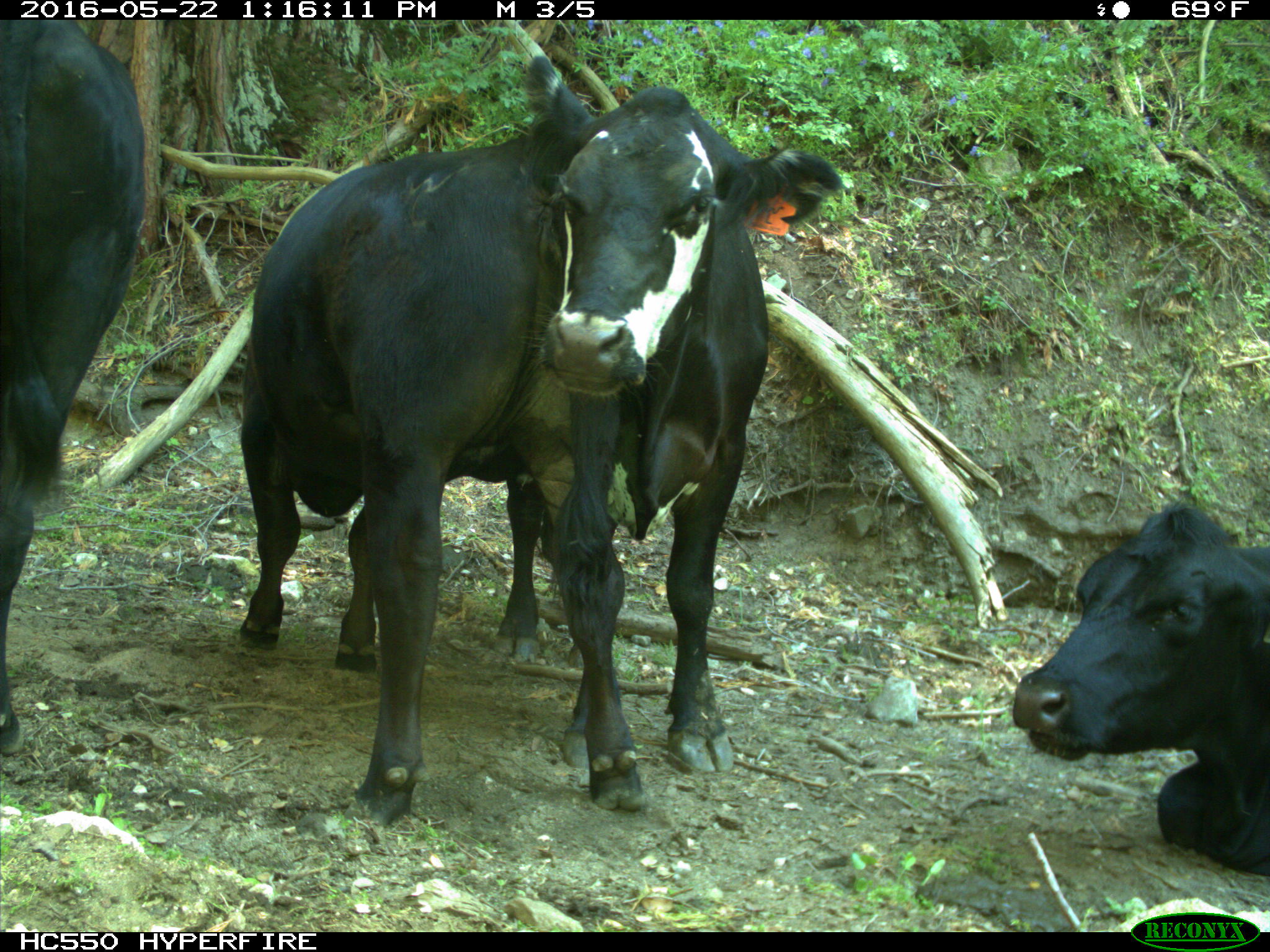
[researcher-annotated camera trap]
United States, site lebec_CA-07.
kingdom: Animalia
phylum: Chordata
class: Mammalia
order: Artiodactyla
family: Bovidae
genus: Bos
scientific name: Bos taurus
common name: domestic cow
Bos taurus (domestic cow).